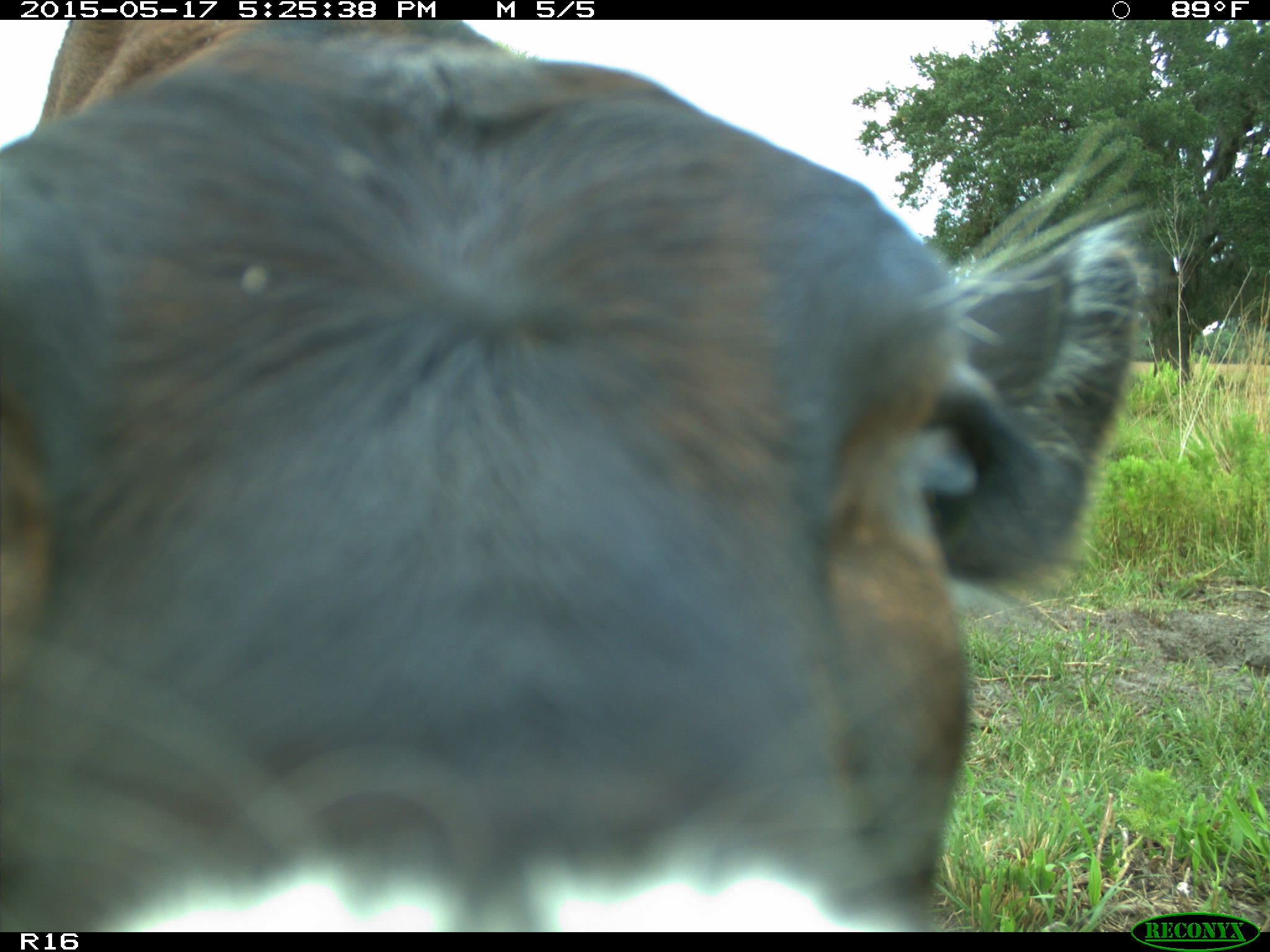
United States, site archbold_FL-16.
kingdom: Animalia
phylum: Chordata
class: Mammalia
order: Artiodactyla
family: Bovidae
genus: Bos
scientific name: Bos taurus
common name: domestic cow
Bos taurus (domestic cow).